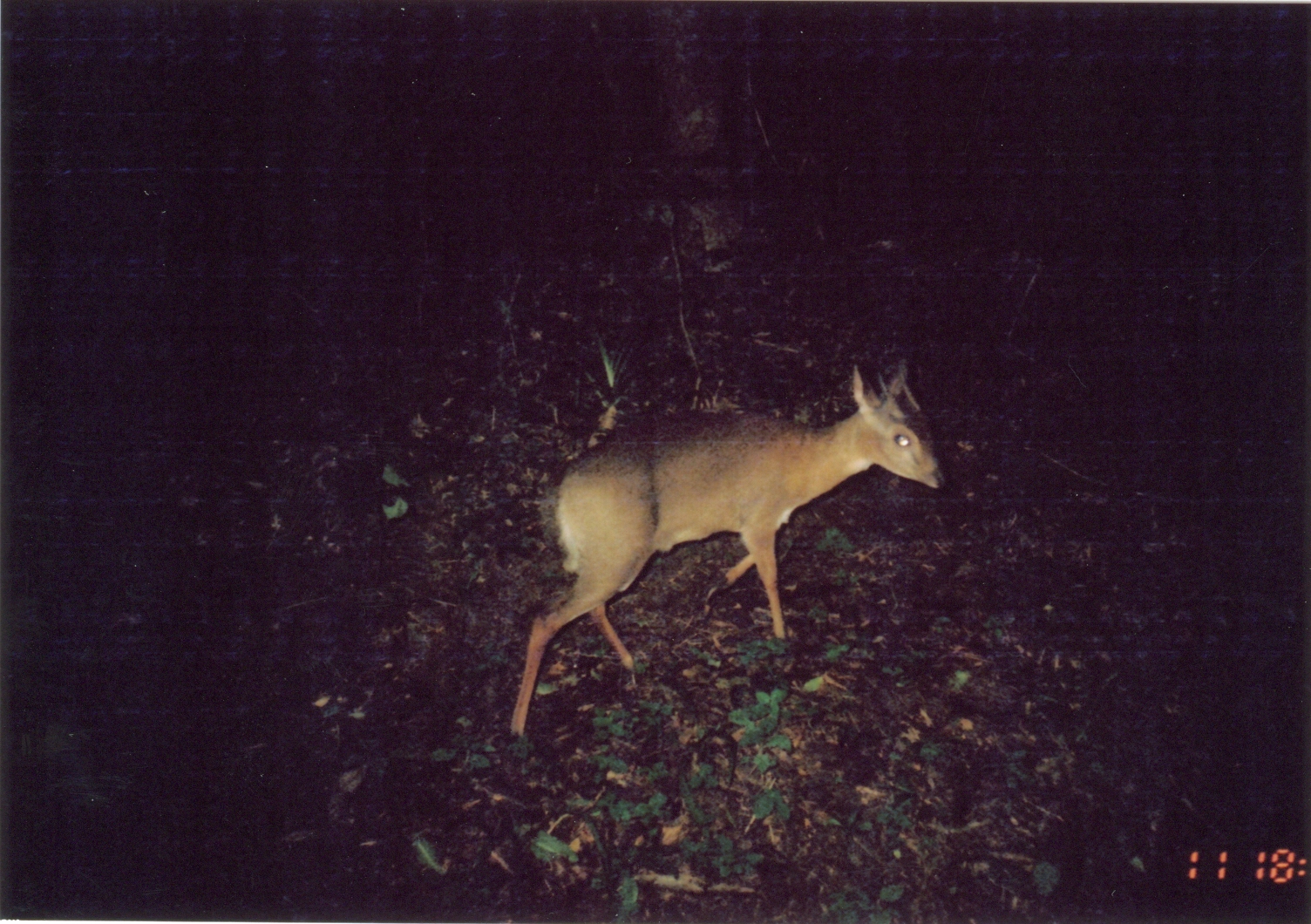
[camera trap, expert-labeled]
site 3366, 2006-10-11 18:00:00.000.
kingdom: Animalia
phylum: Chordata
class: Mammalia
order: Artiodactyla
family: Bovidae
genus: Nesotragus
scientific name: Nesotragus moschatus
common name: suni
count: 1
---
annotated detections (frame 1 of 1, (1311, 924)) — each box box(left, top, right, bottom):
nesotragus moschatus: box(506, 355, 952, 748)